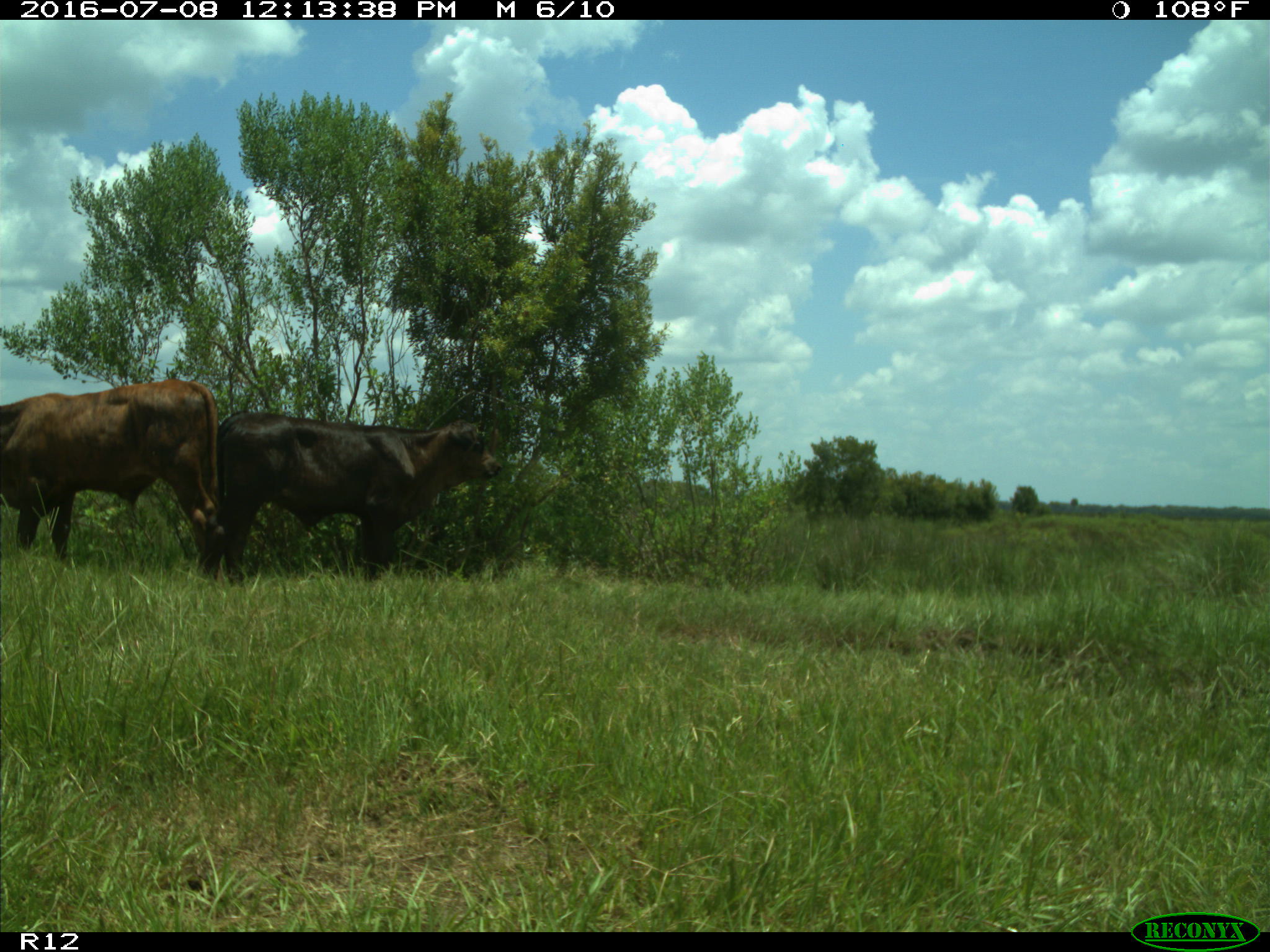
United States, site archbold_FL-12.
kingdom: Animalia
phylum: Chordata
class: Mammalia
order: Artiodactyla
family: Bovidae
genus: Bos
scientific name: Bos taurus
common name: domestic cow